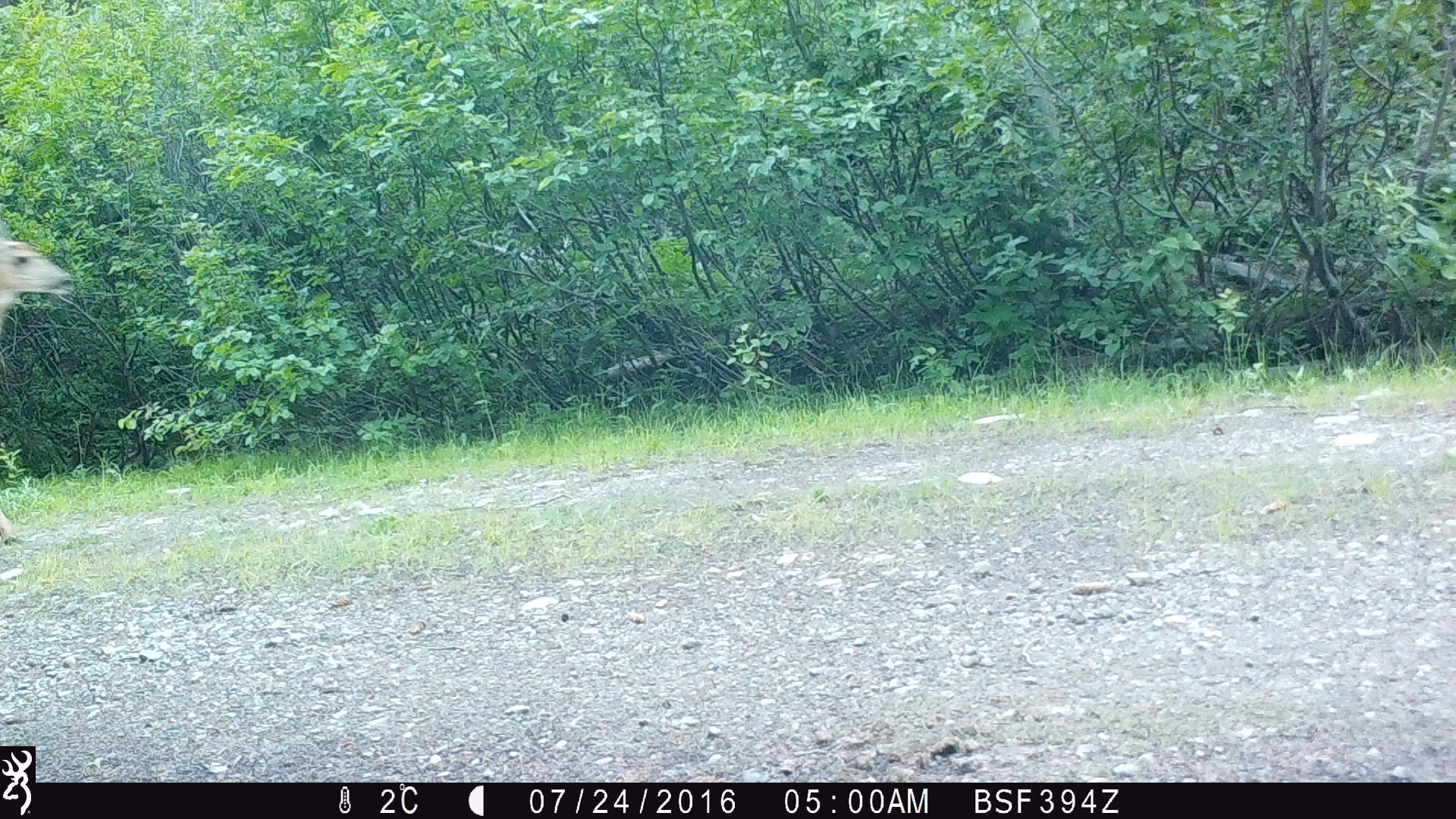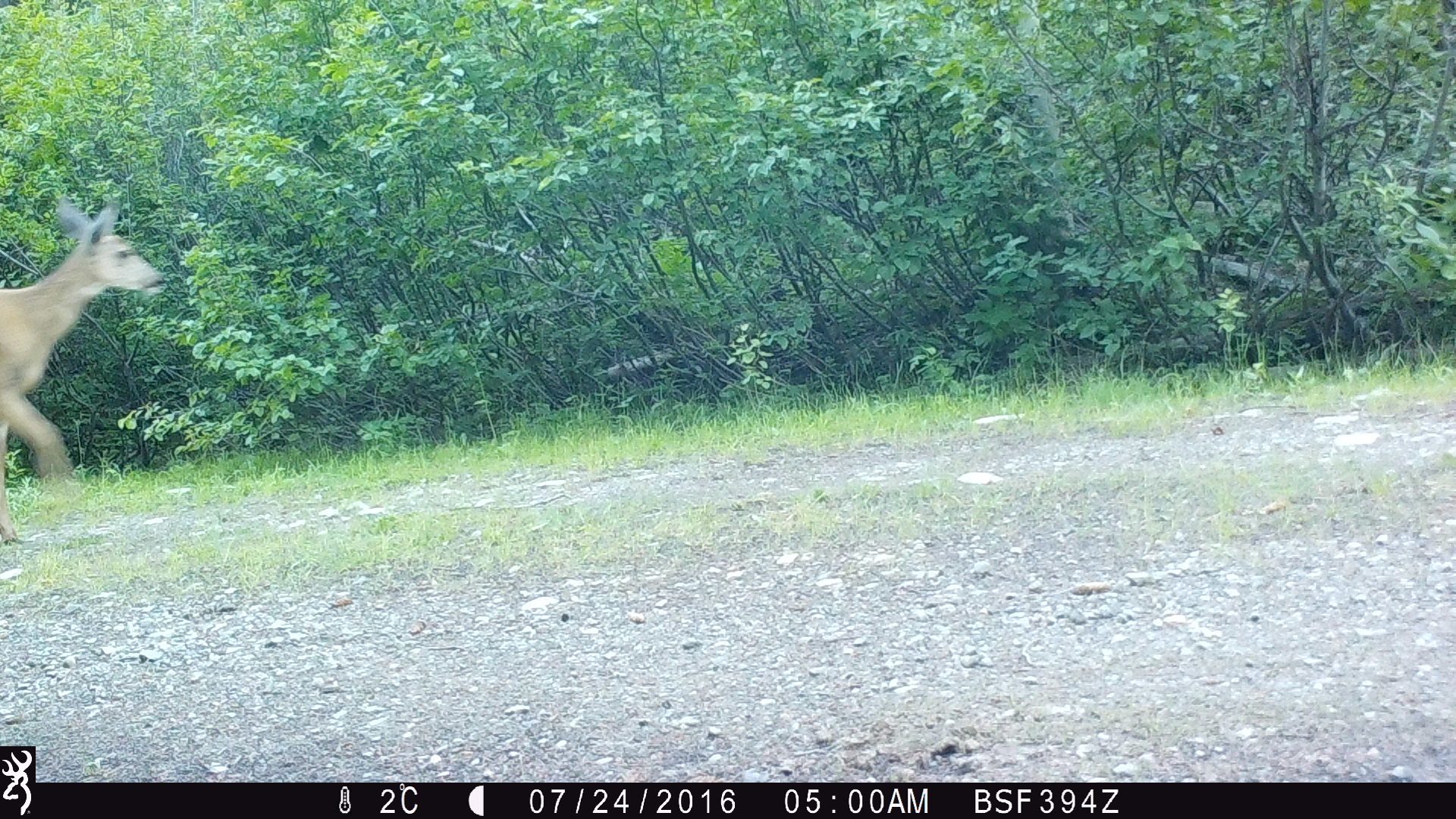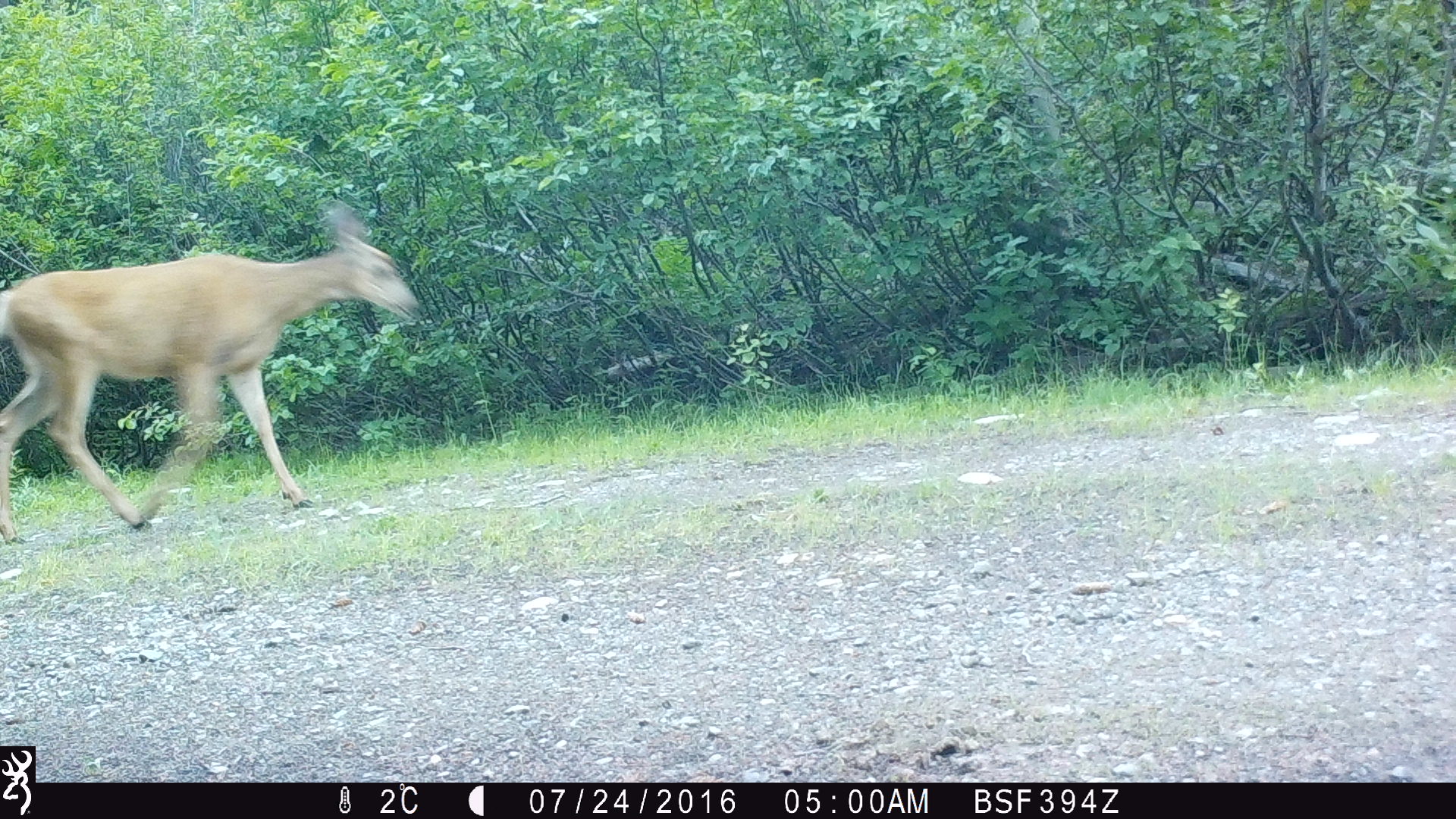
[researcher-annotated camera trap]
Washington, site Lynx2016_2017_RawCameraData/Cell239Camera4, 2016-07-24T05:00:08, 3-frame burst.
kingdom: Animalia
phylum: Chordata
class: Mammalia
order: Artiodactyla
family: Cervidae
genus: Odocoileus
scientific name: Odocoileus hemionus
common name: mule deer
Odocoileus hemionus (mule deer). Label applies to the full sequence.